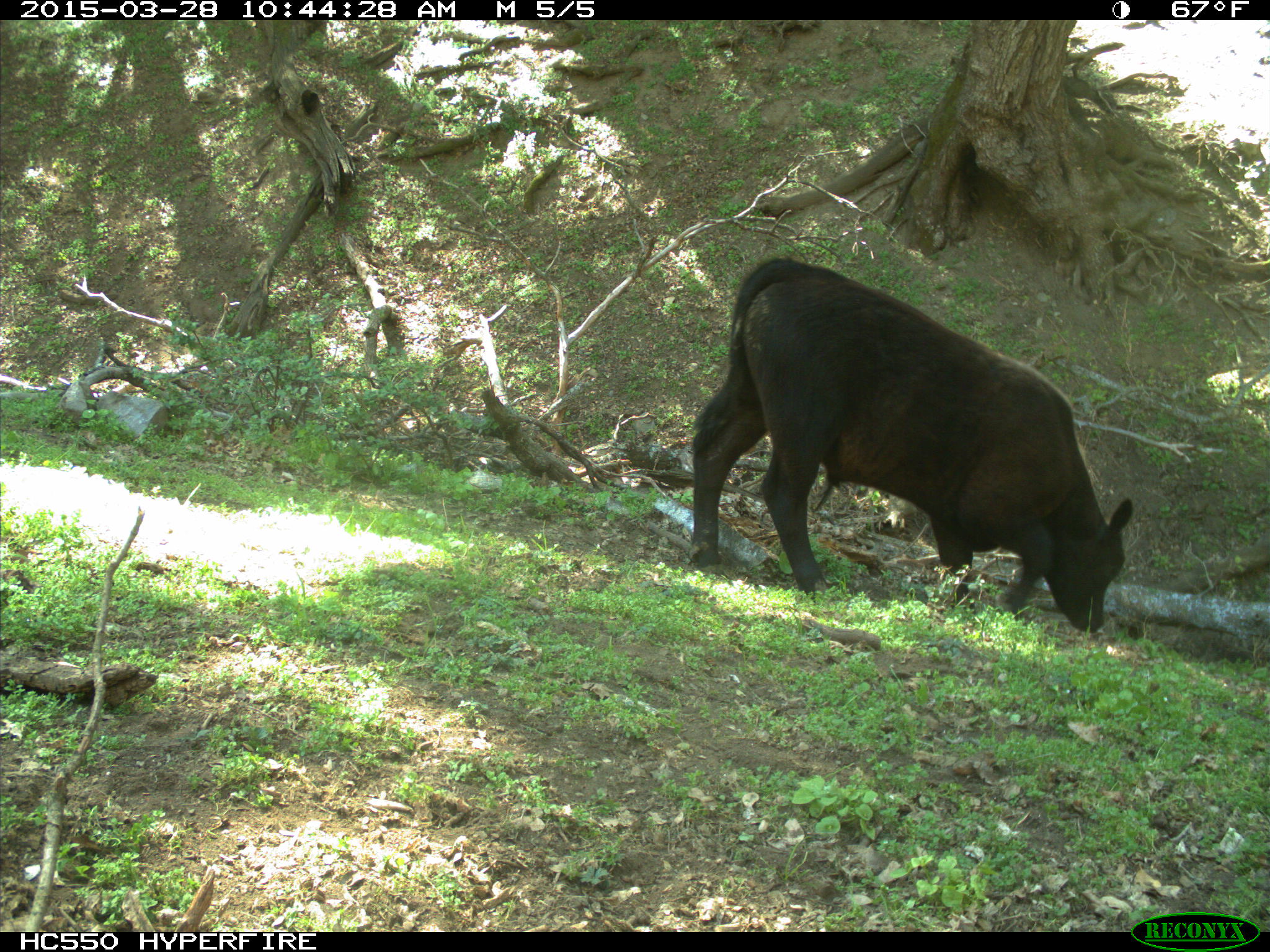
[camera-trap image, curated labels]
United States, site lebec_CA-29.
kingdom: Animalia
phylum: Chordata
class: Mammalia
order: Artiodactyla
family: Bovidae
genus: Bos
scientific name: Bos taurus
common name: domestic cow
Bos taurus (domestic cow).